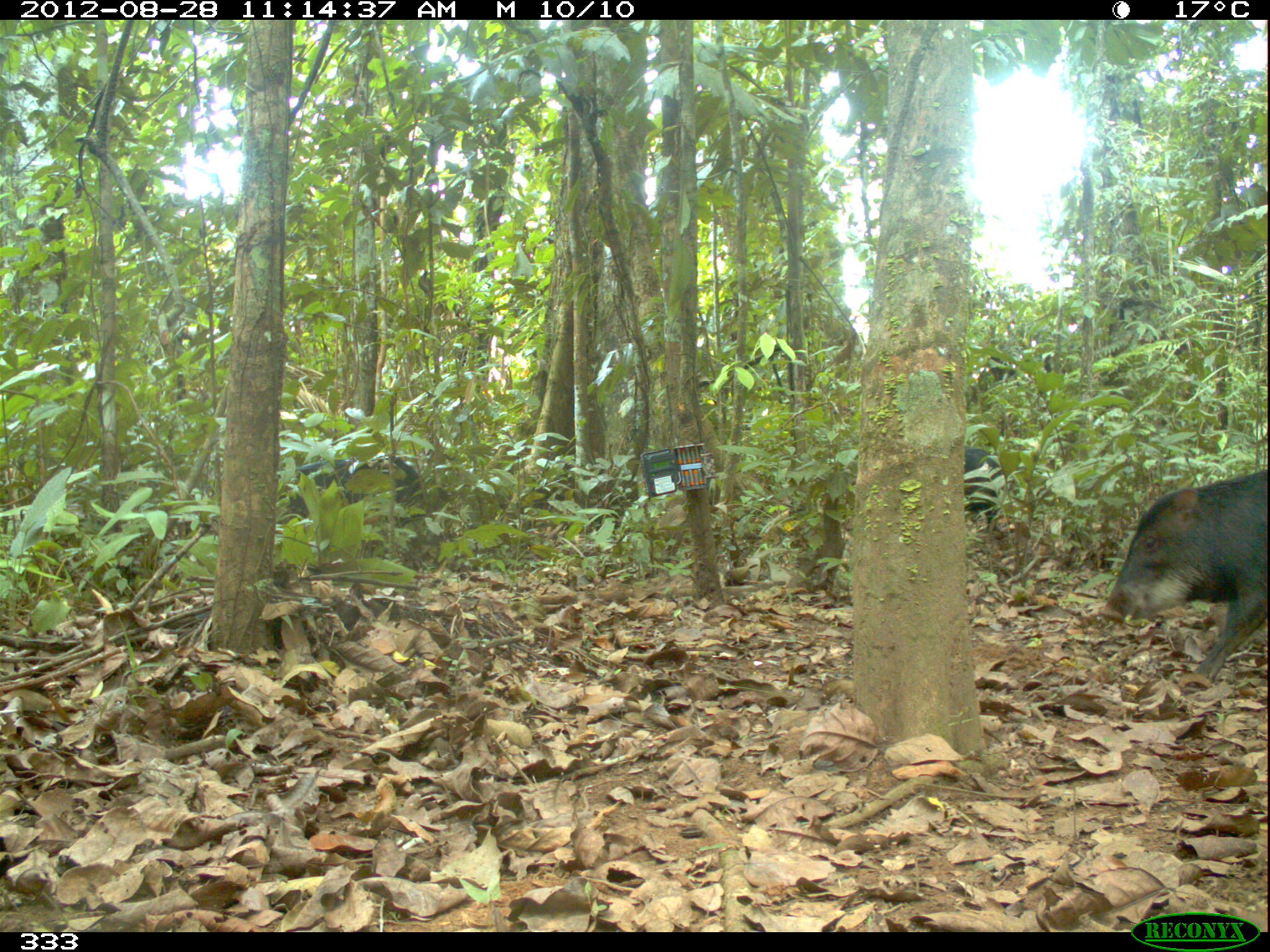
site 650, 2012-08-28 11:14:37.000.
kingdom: Animalia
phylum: Chordata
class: Mammalia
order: Artiodactyla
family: Tayassuidae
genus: Tayassu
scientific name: Tayassu pecari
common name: white-lipped peccary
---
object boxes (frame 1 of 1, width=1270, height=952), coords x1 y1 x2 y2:
tayassu pecari: 1093 466 1270 686; 279 453 424 522; 964 445 1003 541